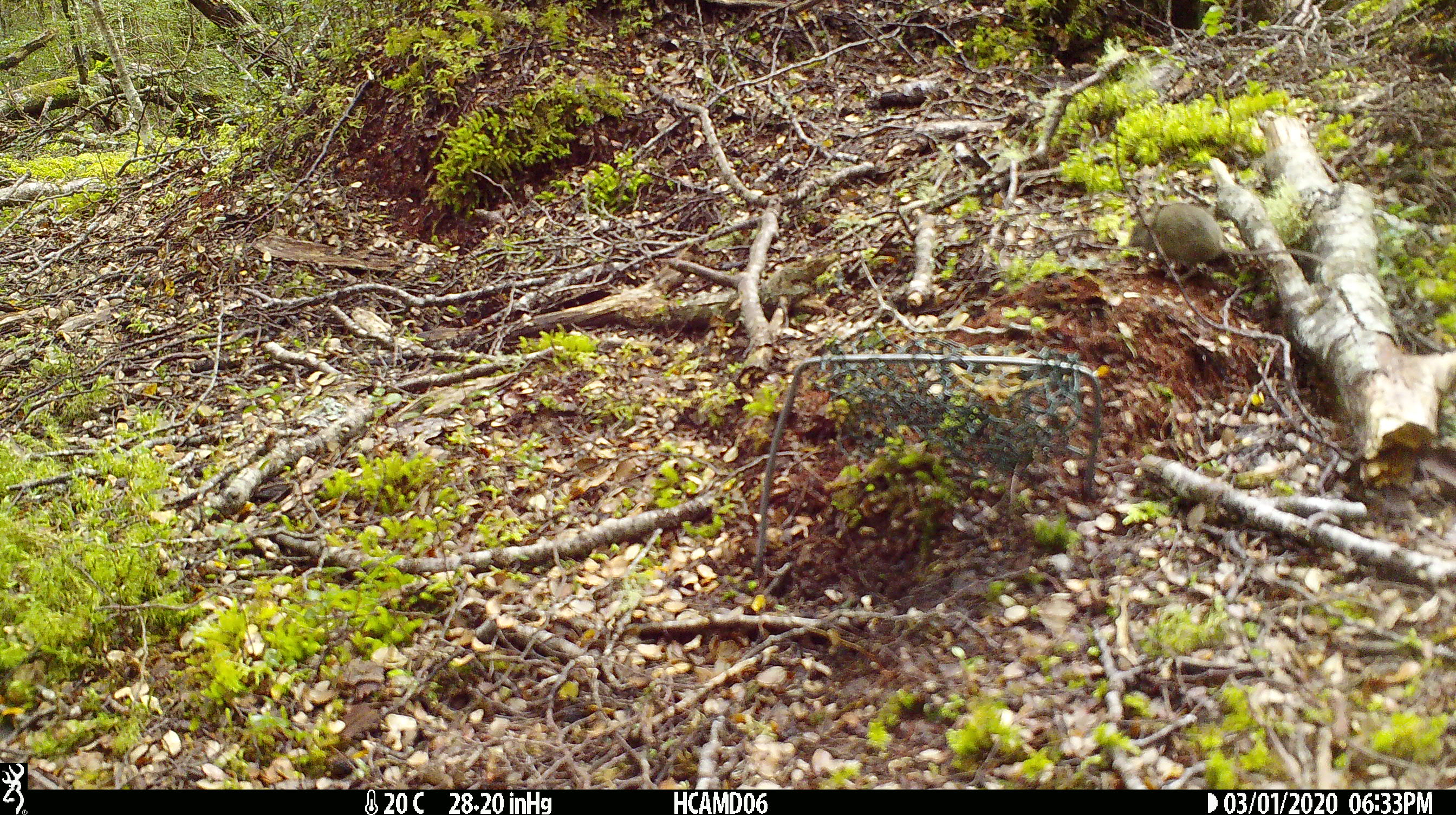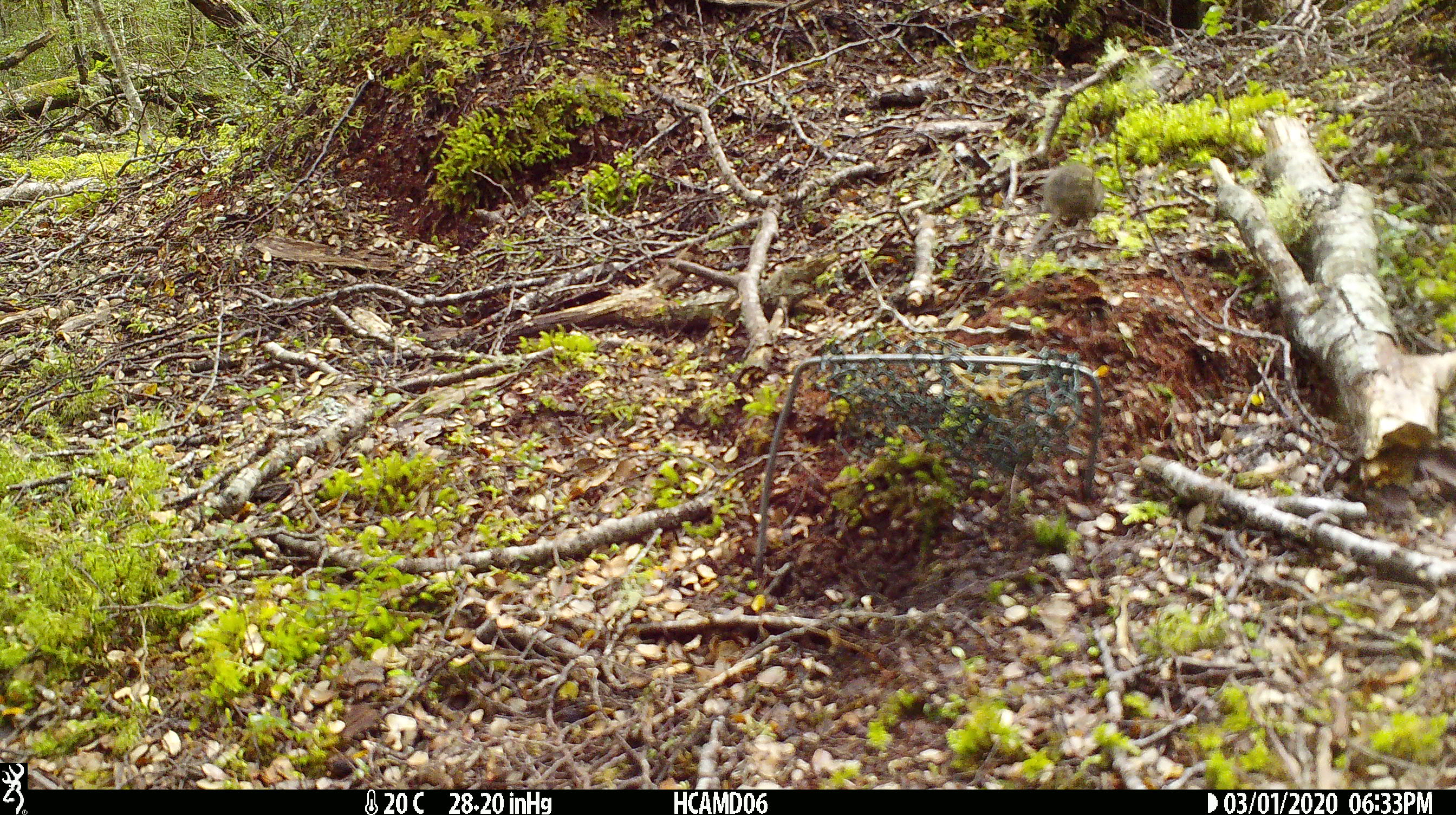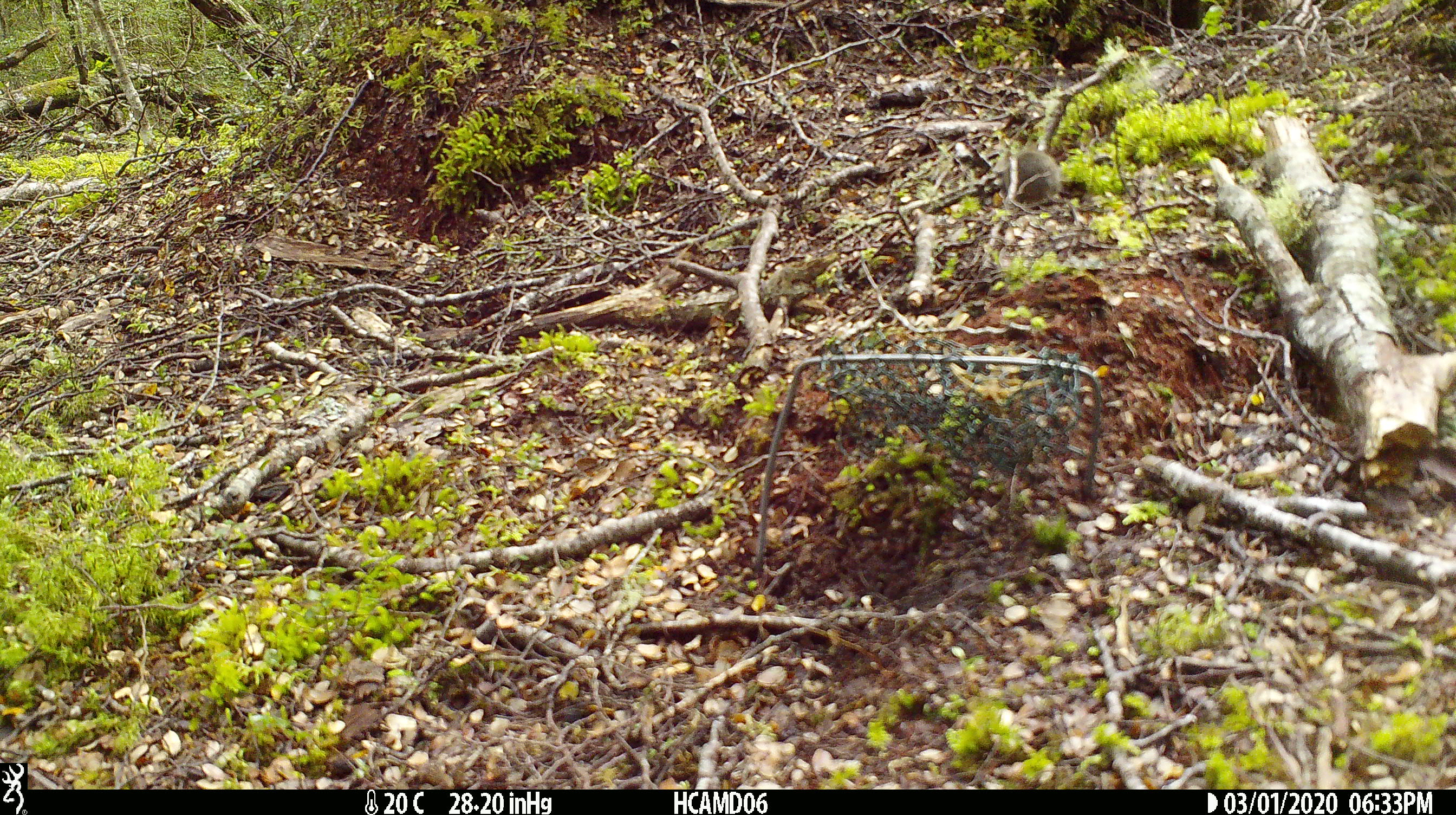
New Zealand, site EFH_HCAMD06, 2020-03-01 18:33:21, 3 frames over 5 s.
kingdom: Animalia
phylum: Chordata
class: Mammalia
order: Rodentia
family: Muridae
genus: Mus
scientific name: Mus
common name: mouse